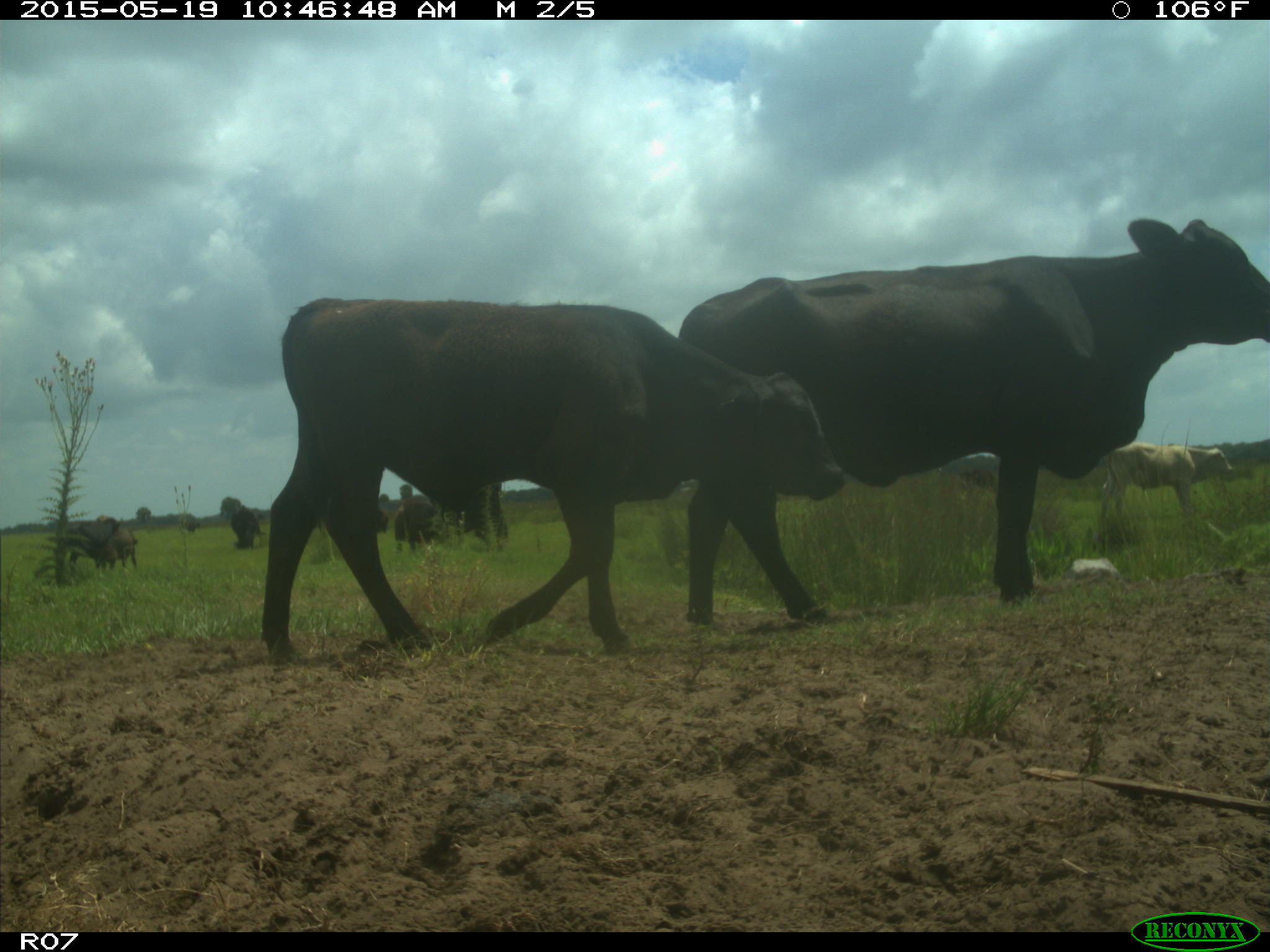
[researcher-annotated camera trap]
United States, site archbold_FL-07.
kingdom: Animalia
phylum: Chordata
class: Mammalia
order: Artiodactyla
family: Bovidae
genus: Bos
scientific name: Bos taurus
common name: domestic cow